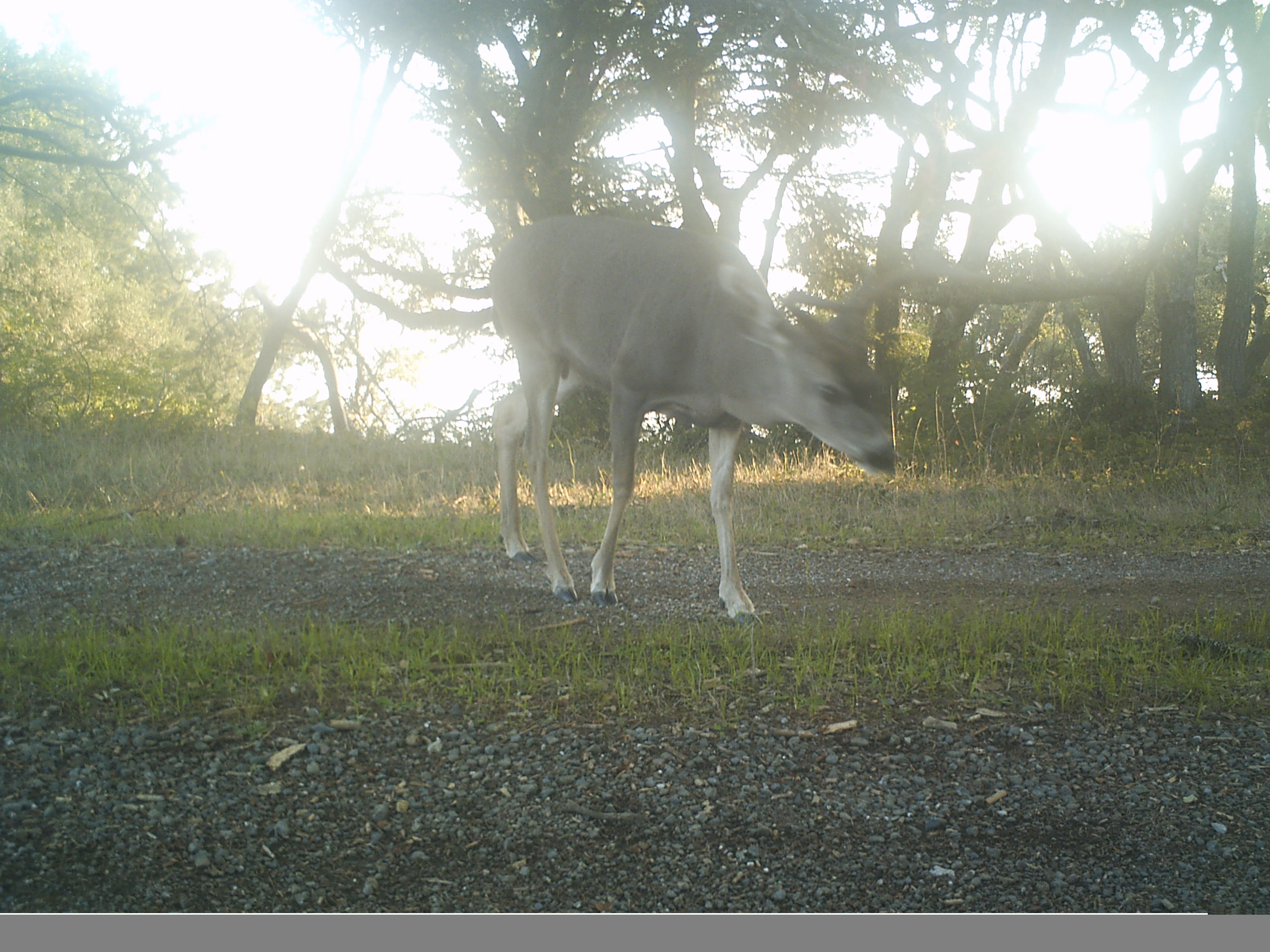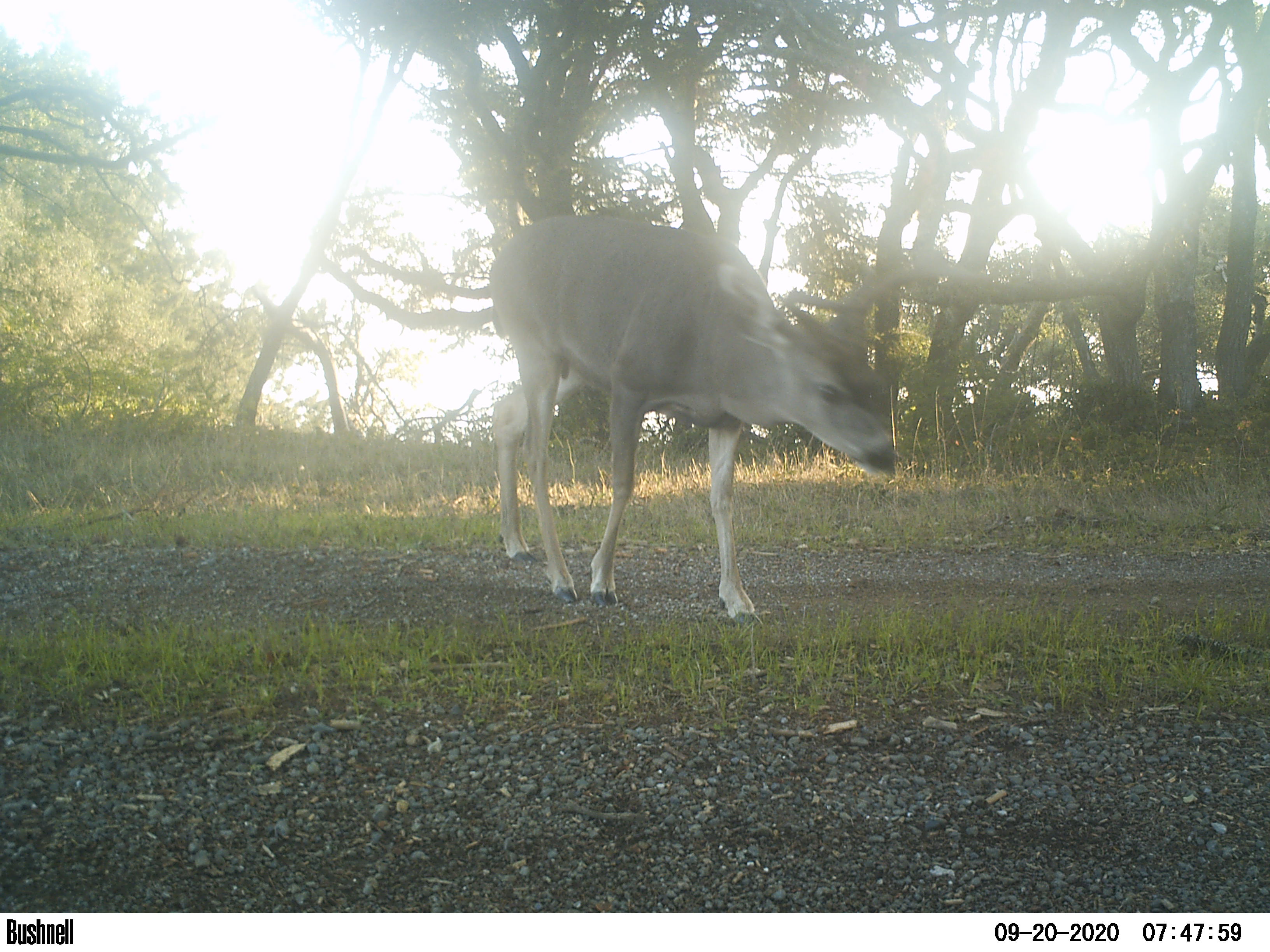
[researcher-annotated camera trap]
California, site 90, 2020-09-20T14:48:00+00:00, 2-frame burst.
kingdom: Animalia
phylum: Chordata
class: Mammalia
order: Artiodactyla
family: Cervidae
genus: Odocoileus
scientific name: Odocoileus hemionus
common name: mule deer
Mule deer (Odocoileus hemionus).